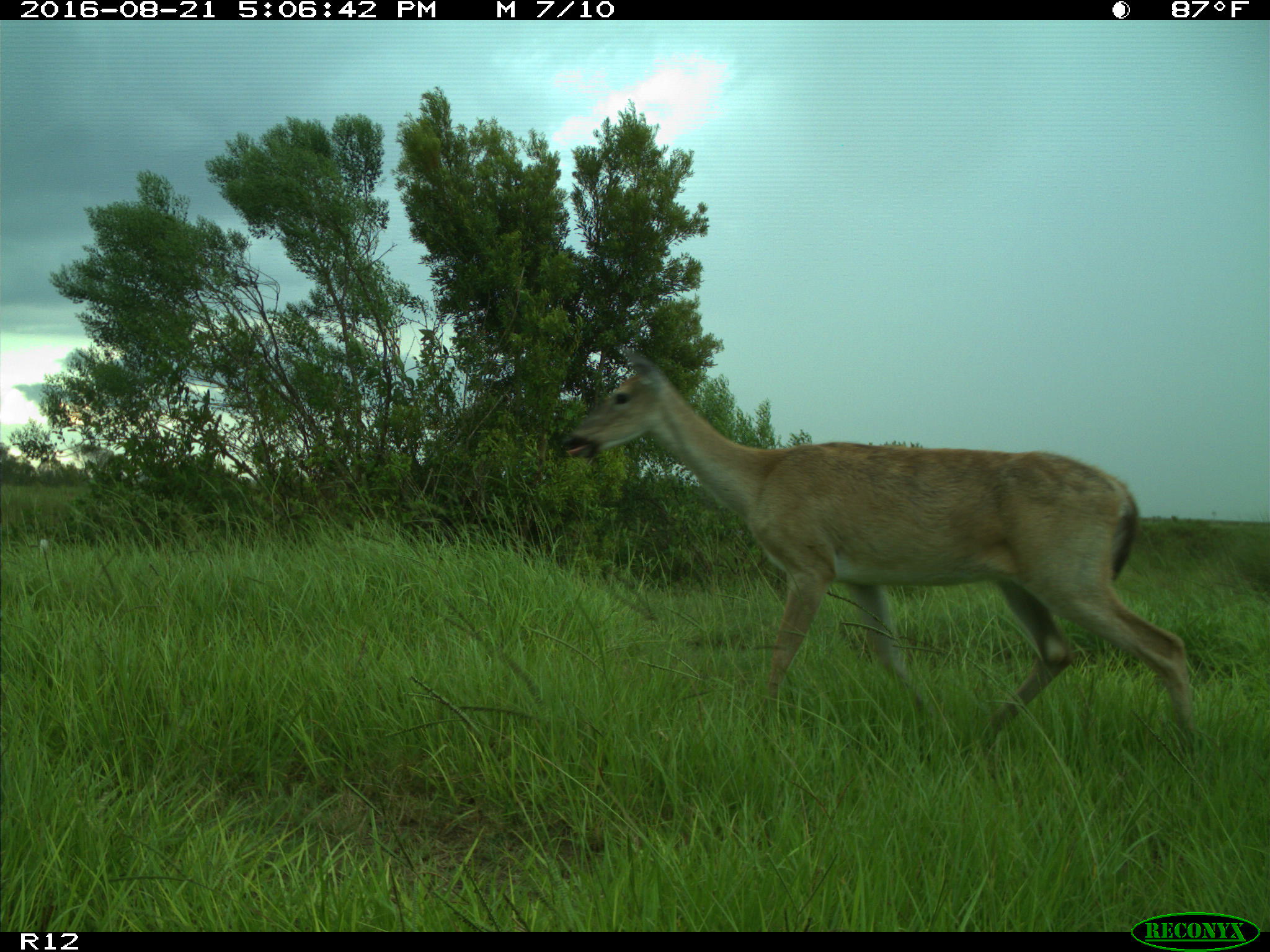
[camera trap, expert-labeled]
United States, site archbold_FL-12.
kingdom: Animalia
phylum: Chordata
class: Mammalia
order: Artiodactyla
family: Cervidae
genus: Odocoileus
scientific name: Odocoileus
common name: deer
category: unidentified deer